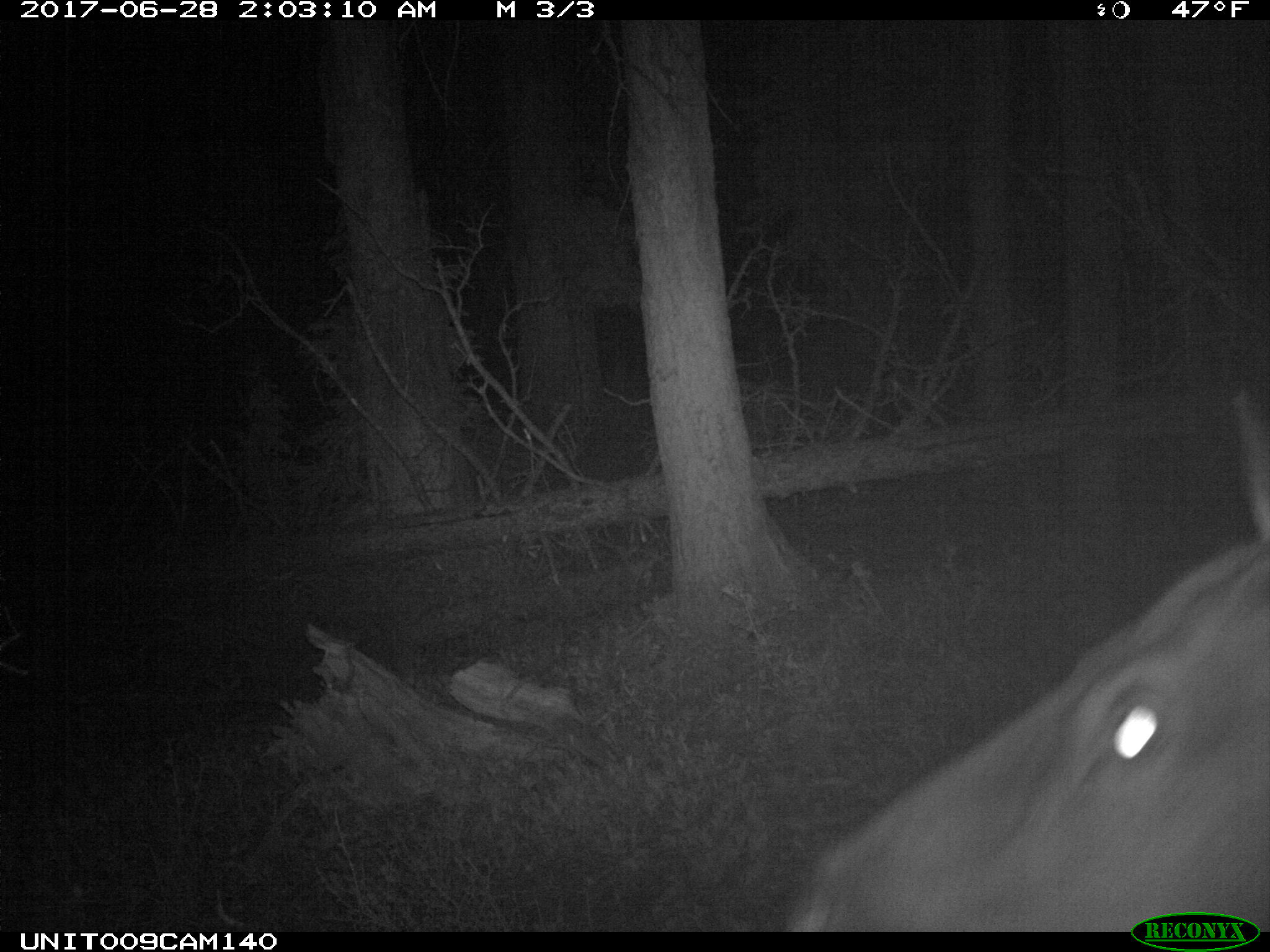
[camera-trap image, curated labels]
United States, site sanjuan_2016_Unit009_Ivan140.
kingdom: Animalia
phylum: Chordata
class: Mammalia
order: Artiodactyla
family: Cervidae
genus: Cervus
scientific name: Cervus elaphus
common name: red deer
Cervus elaphus (red deer).